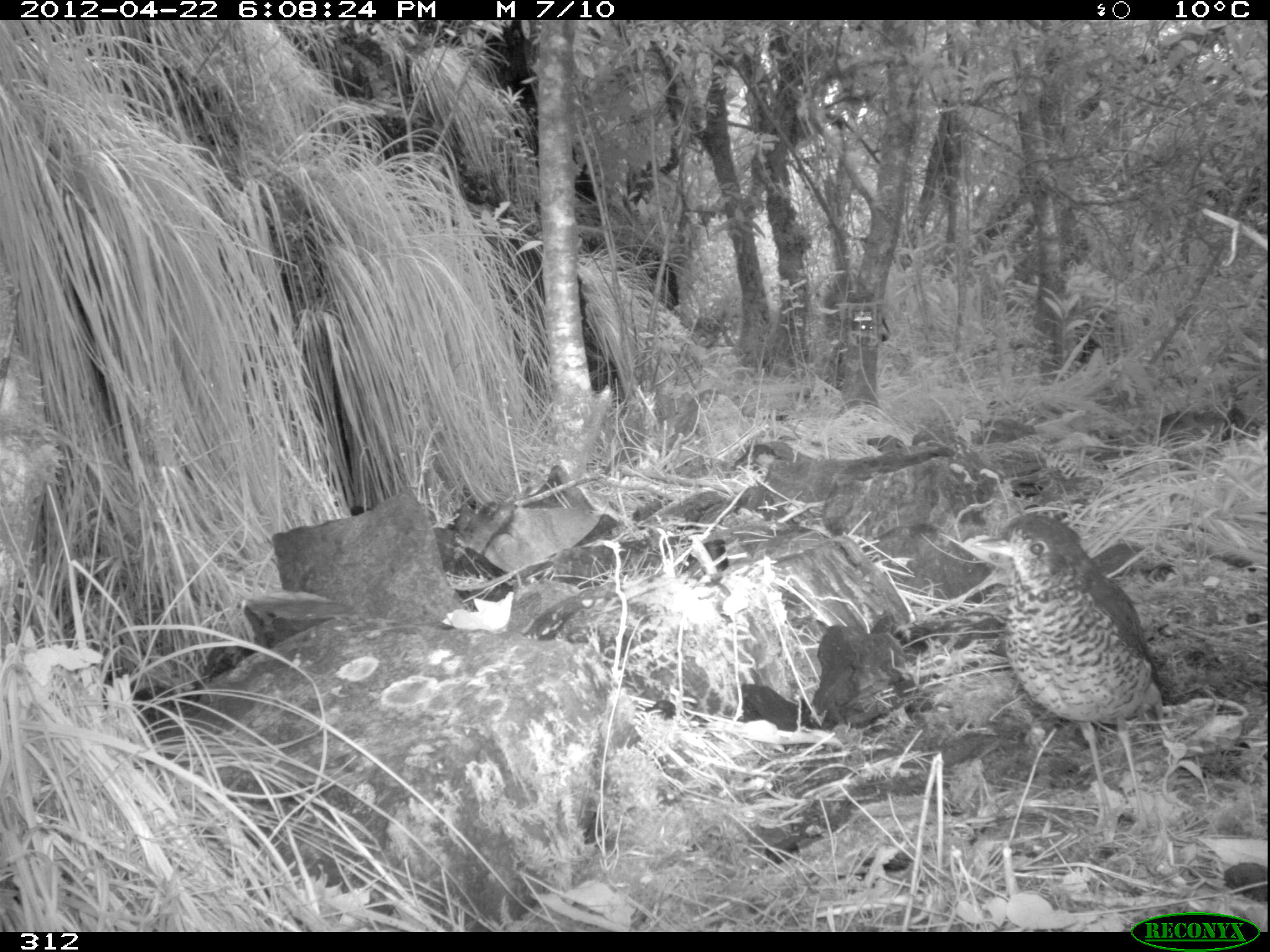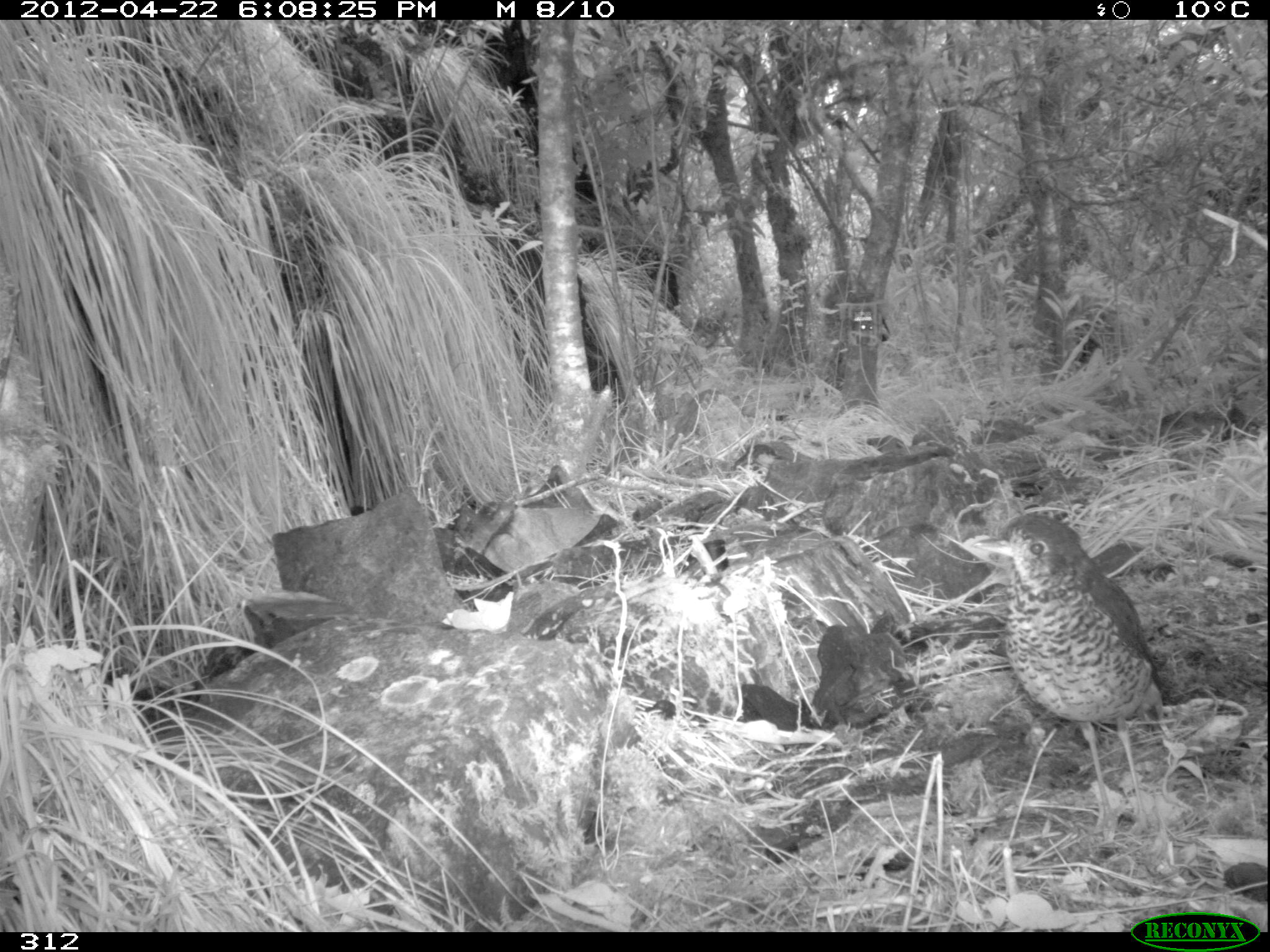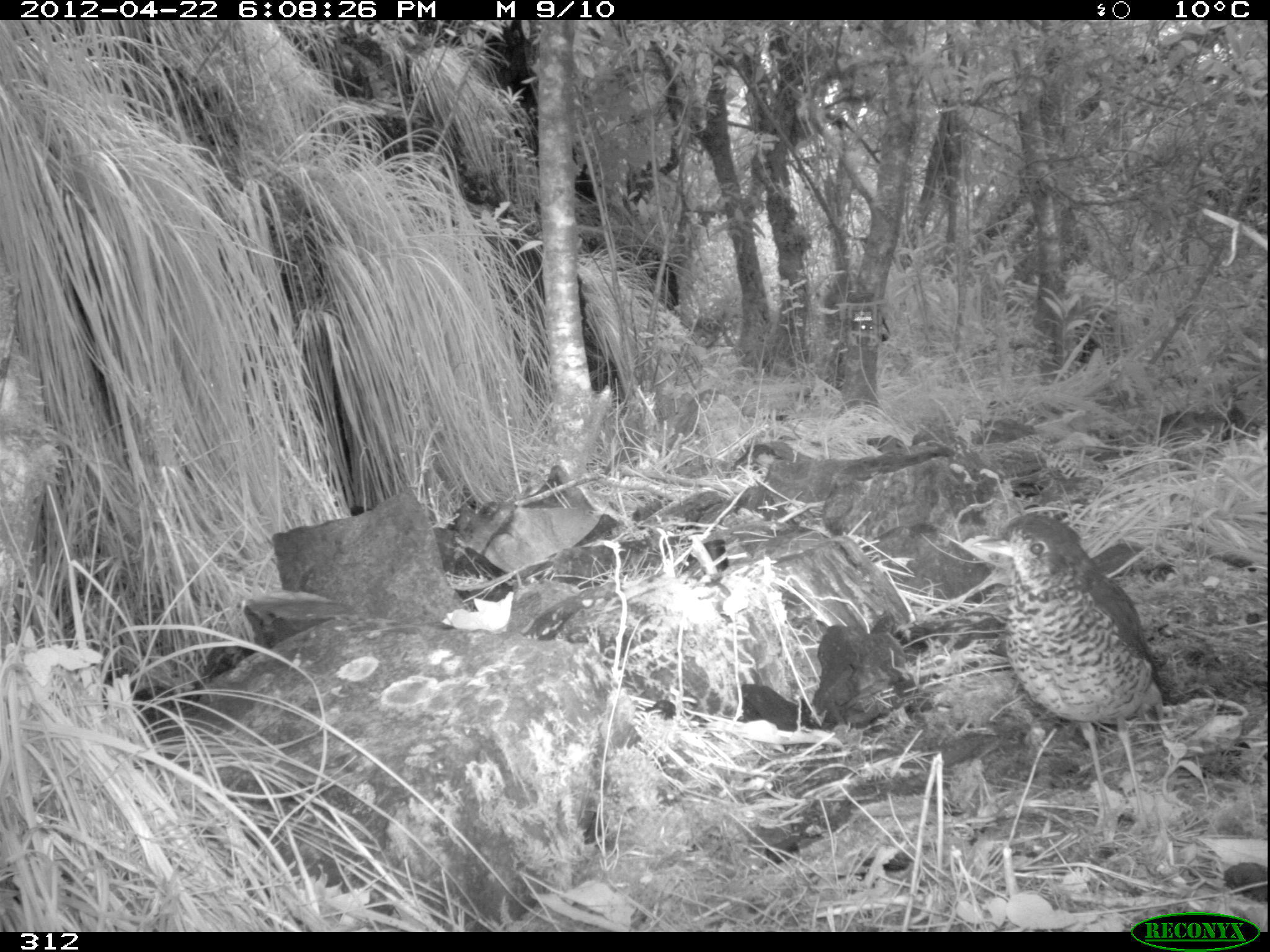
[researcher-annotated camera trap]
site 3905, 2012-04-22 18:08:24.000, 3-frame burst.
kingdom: Animalia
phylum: Chordata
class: Aves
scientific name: Aves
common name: bird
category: unknown bird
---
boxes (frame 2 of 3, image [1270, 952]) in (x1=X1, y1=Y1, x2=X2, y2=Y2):
unknown bird: (x1=971, y1=511, x2=1167, y2=834)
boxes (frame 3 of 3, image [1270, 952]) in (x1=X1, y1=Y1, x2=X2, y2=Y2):
unknown bird: (x1=971, y1=511, x2=1169, y2=834)